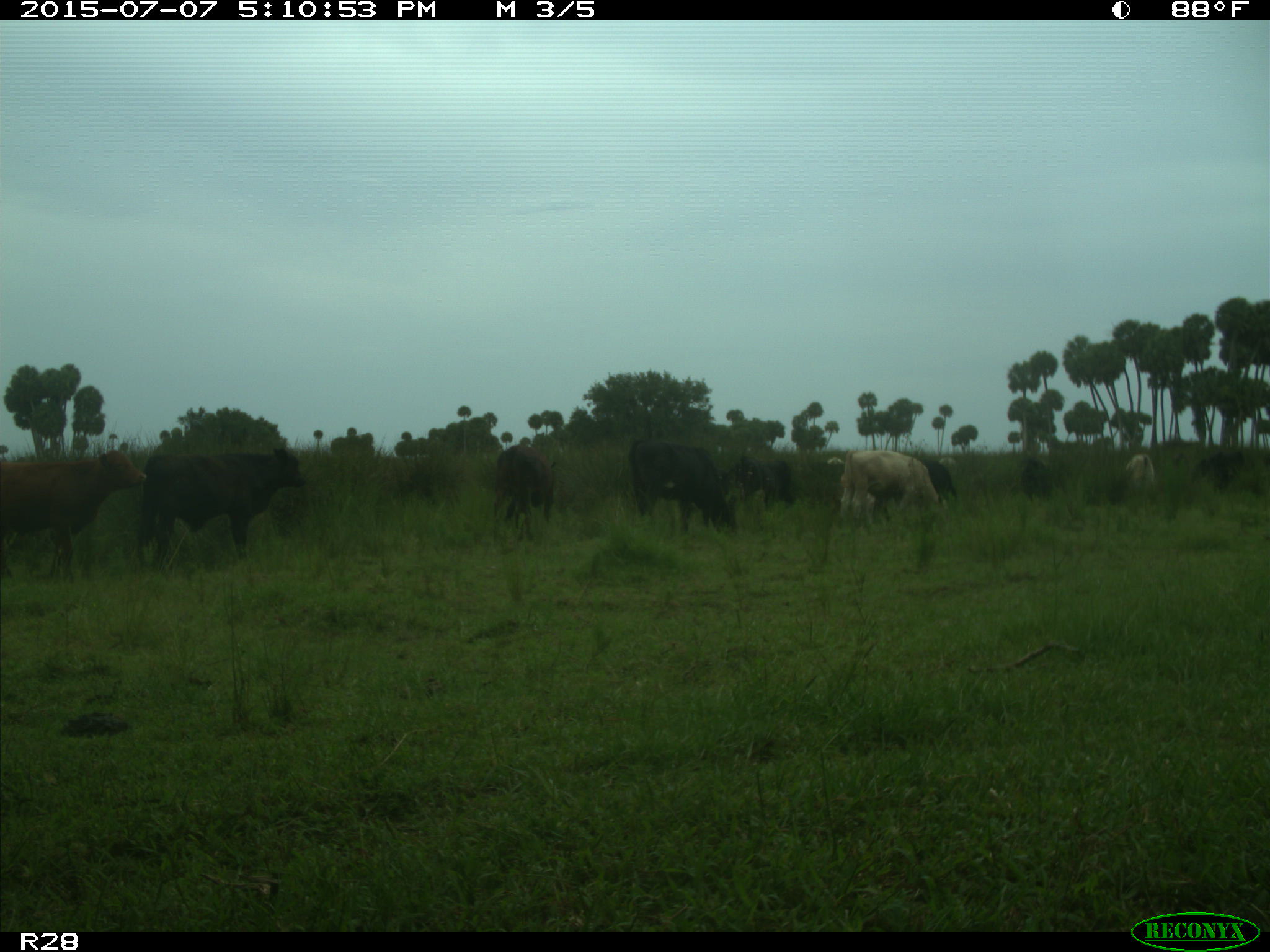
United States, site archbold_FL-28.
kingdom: Animalia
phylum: Chordata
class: Mammalia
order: Artiodactyla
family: Bovidae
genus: Bos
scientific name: Bos taurus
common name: domestic cow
Bos taurus (domestic cow).